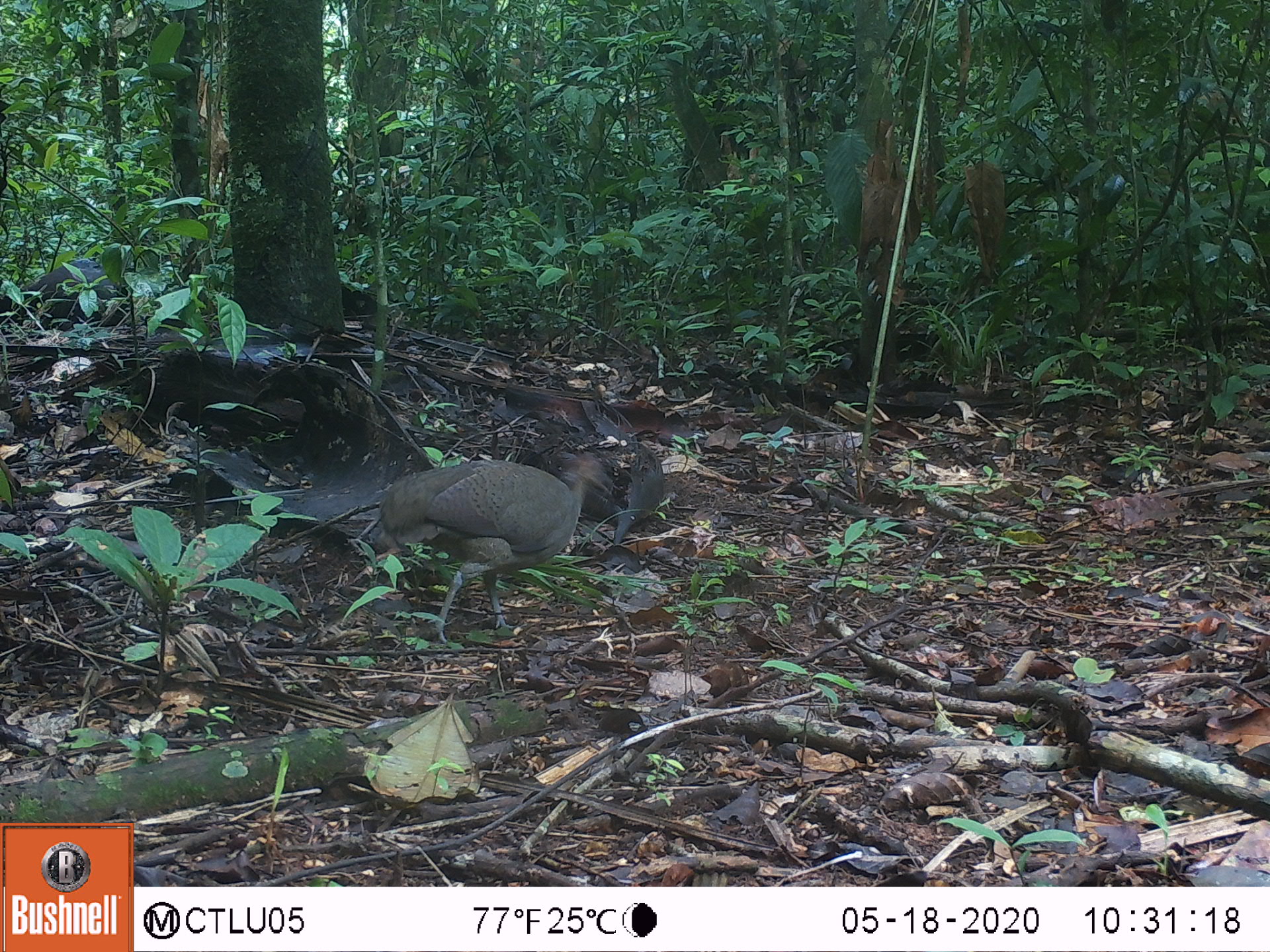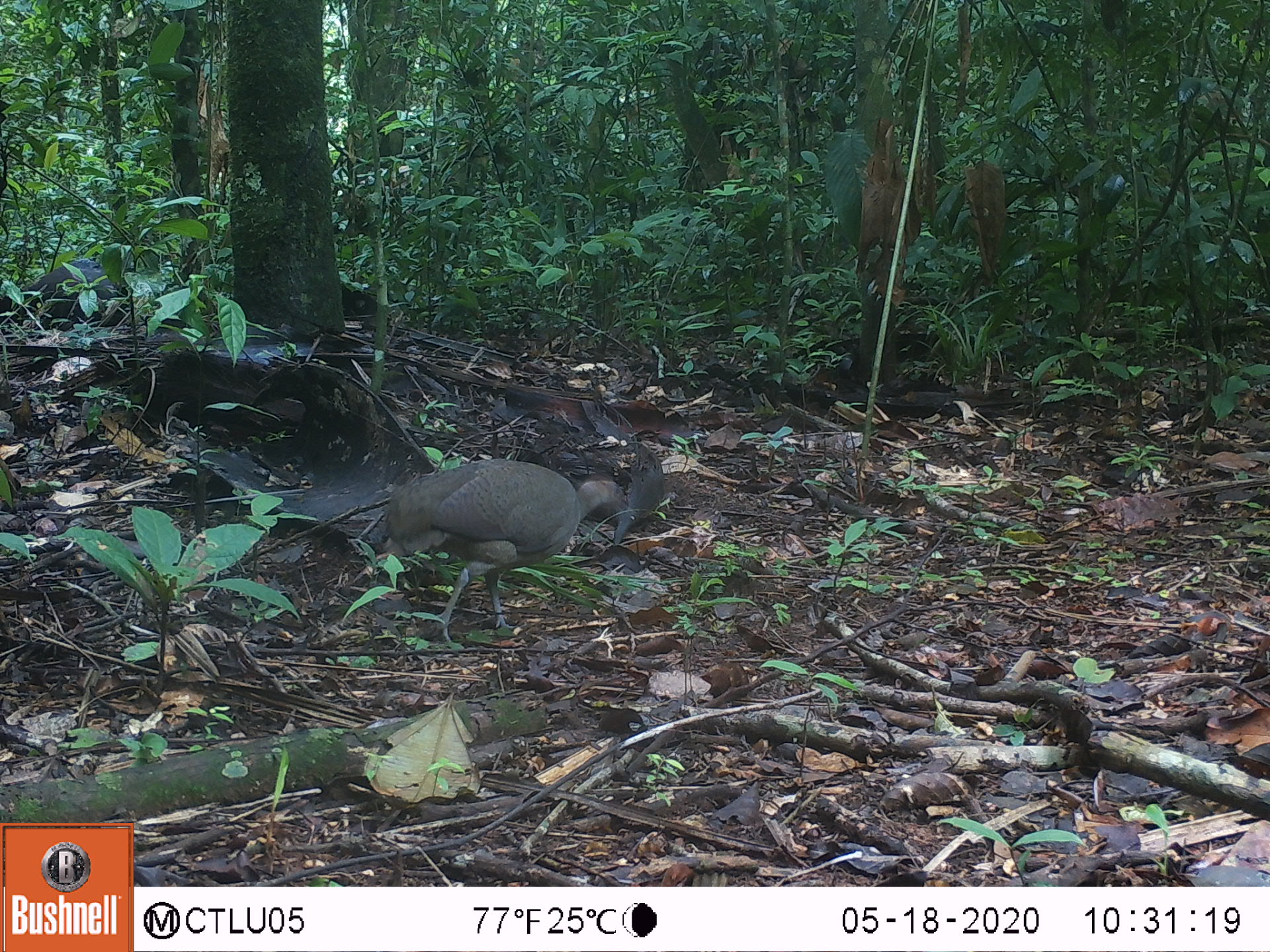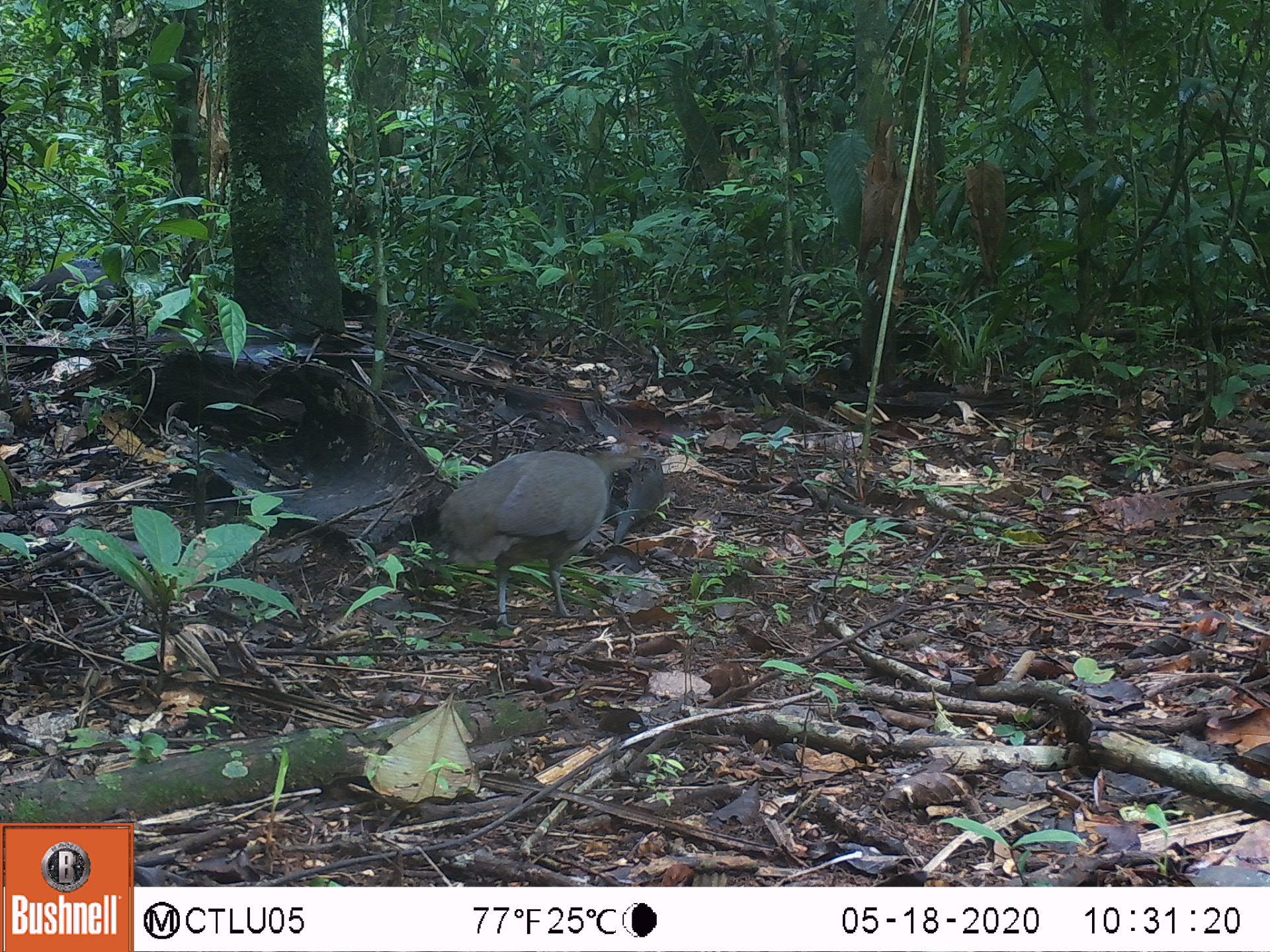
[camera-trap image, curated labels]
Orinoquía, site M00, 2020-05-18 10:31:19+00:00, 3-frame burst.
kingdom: Animalia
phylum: Chordata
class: Aves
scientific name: Aves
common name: bird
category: unknown bird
Unknown bird (bird) (Aves).